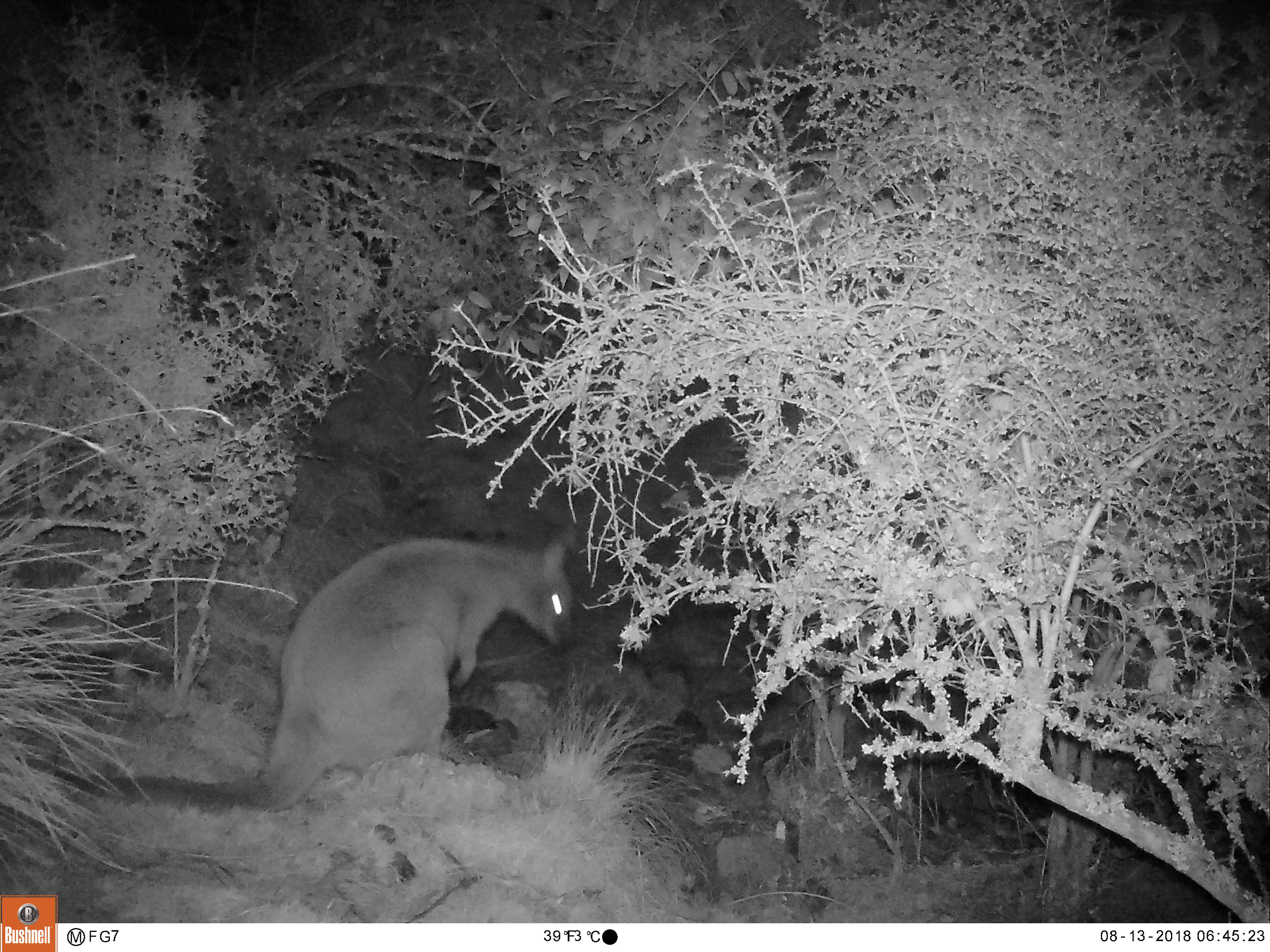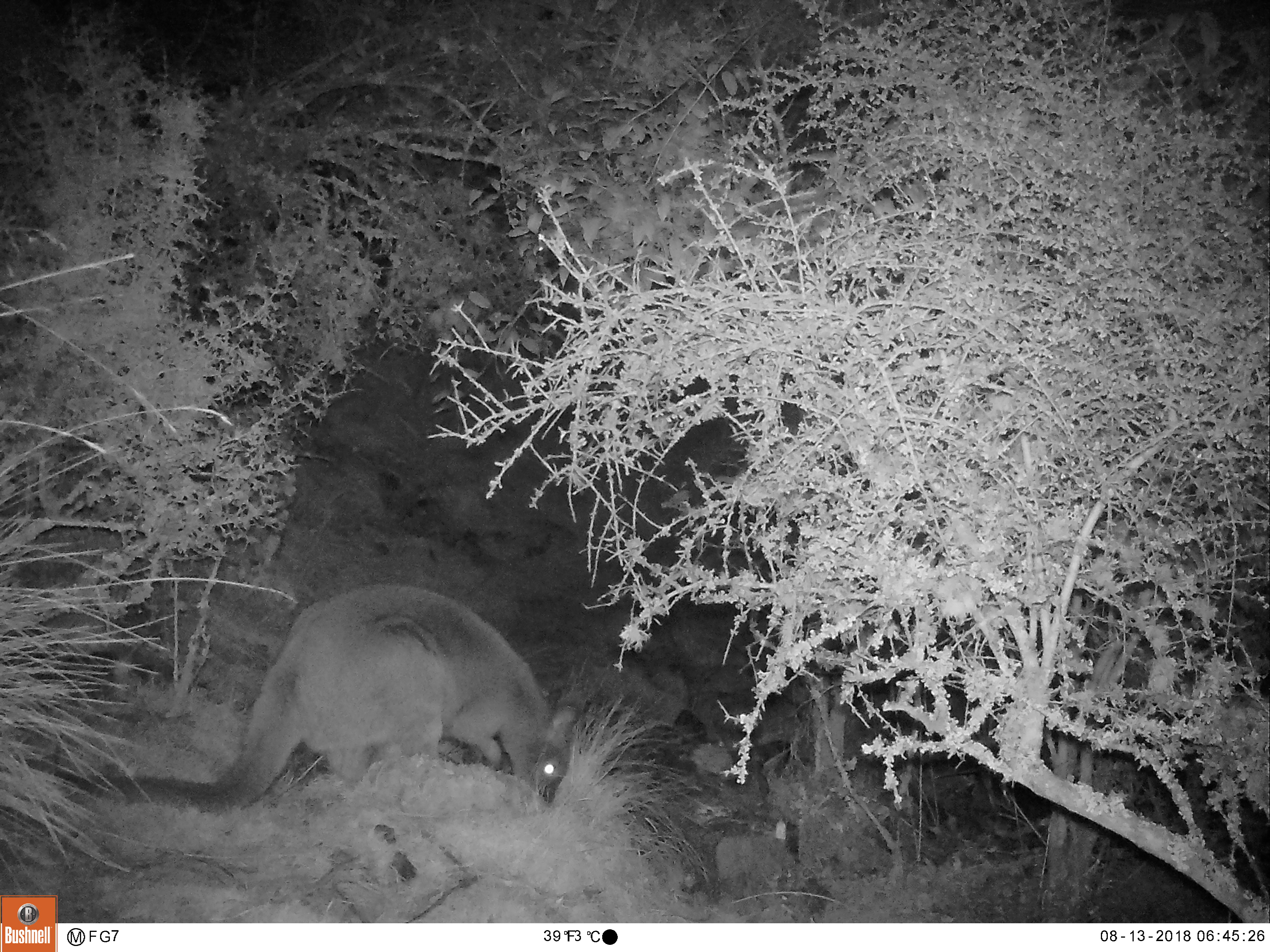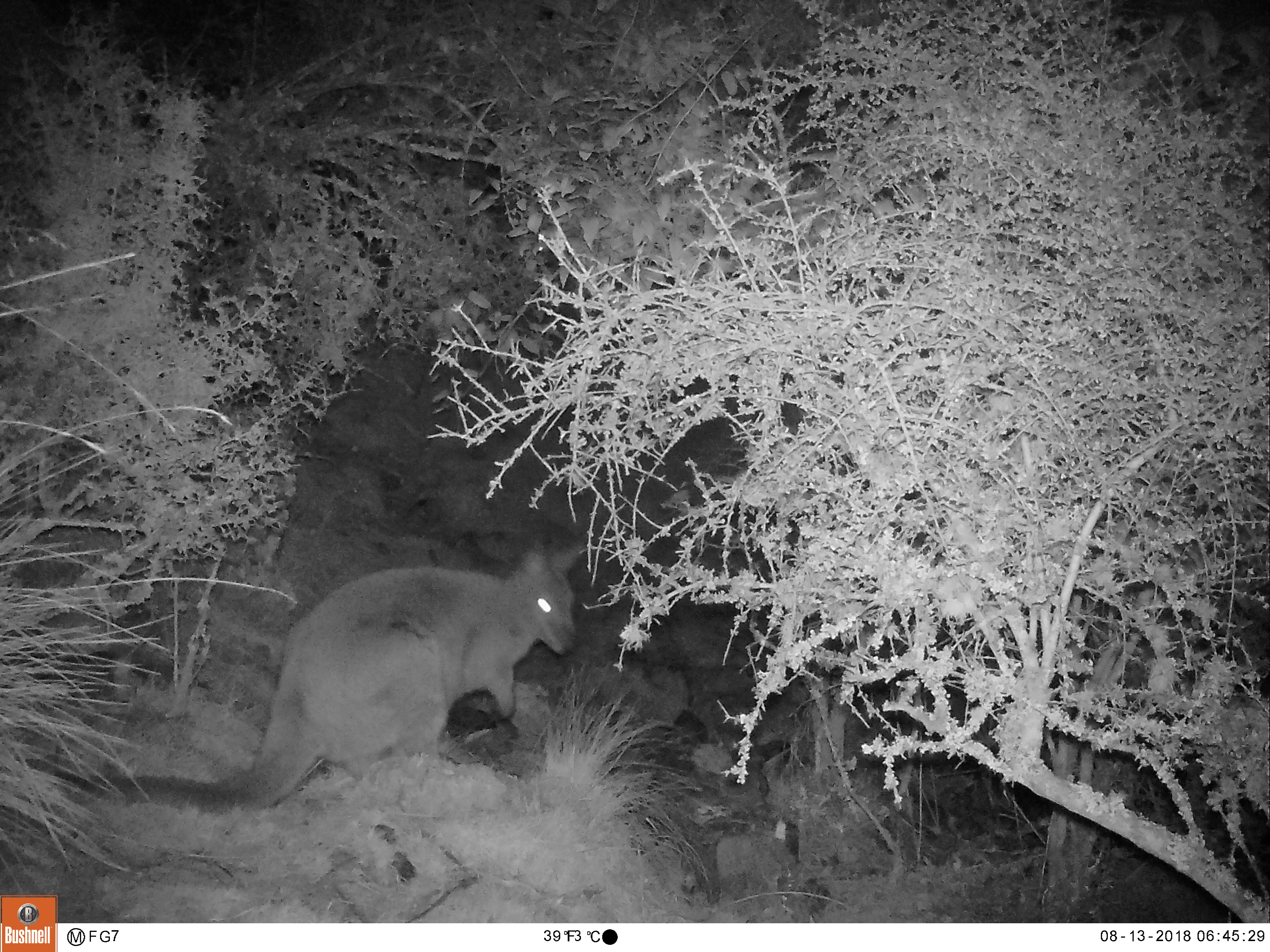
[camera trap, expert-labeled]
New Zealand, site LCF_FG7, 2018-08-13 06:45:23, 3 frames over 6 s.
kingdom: Animalia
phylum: Chordata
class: Mammalia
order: Diprotodontia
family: Macropodidae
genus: Notamacropus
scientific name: Notamacropus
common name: wallaby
Wallaby (Notamacropus).